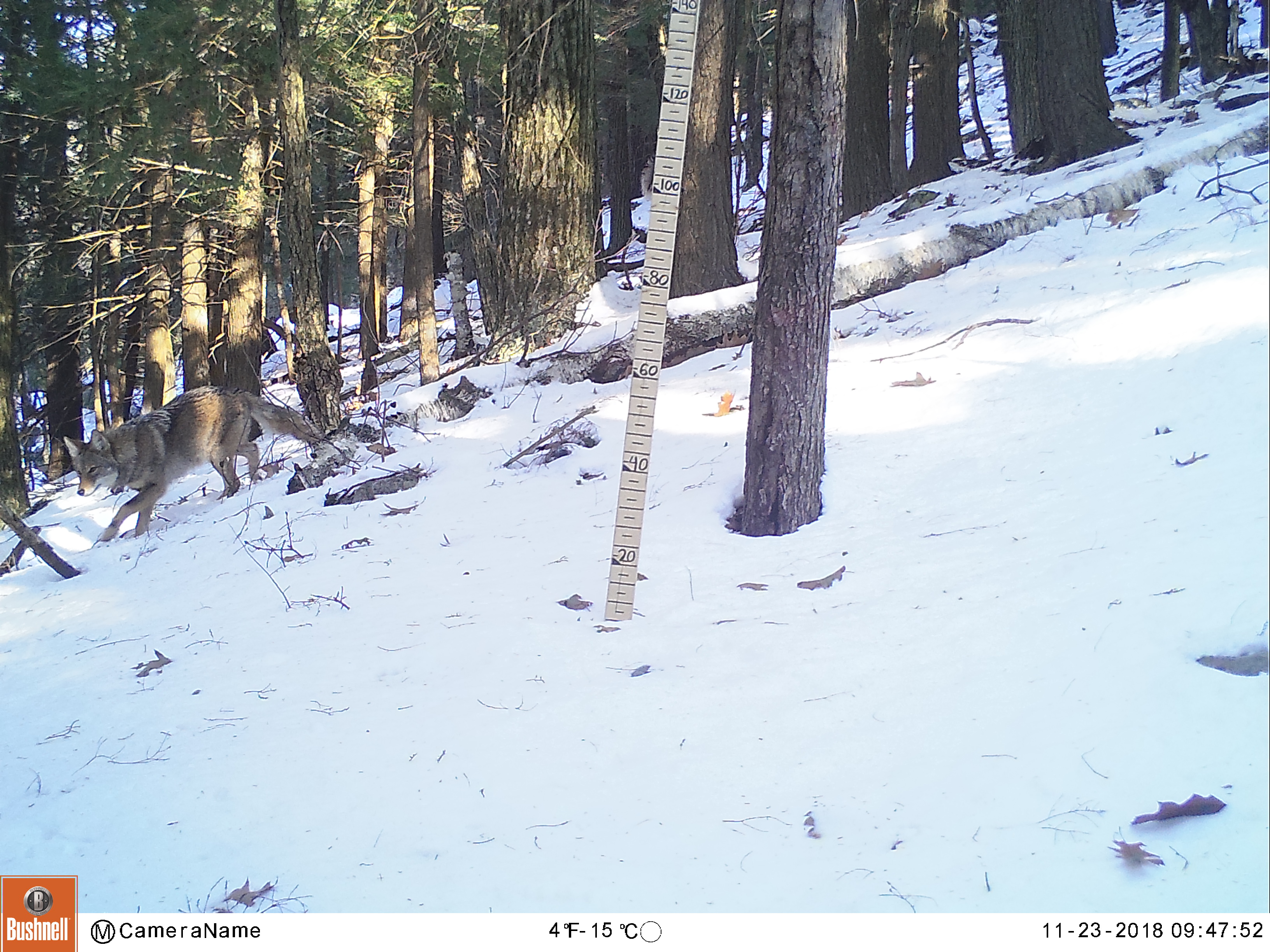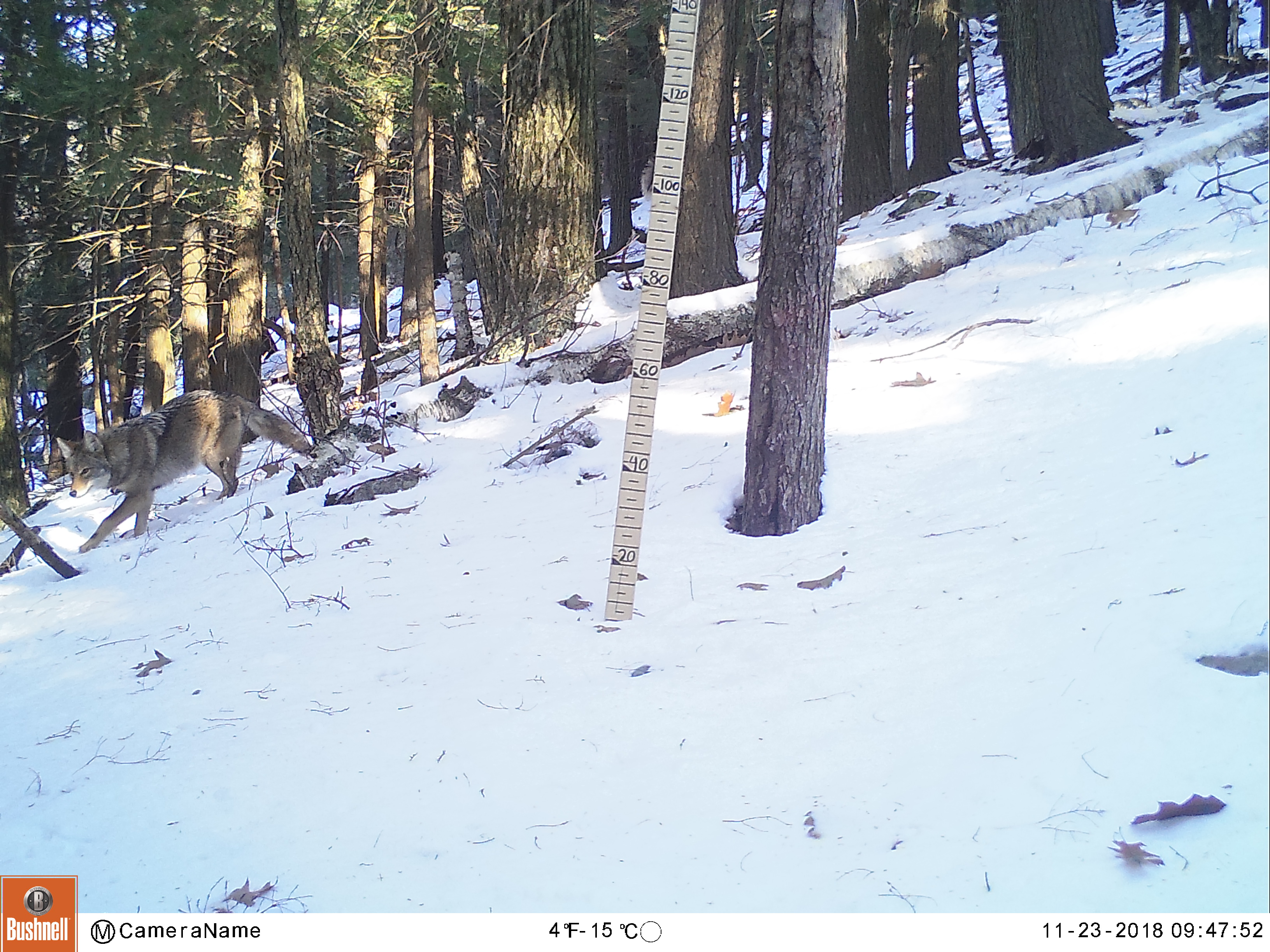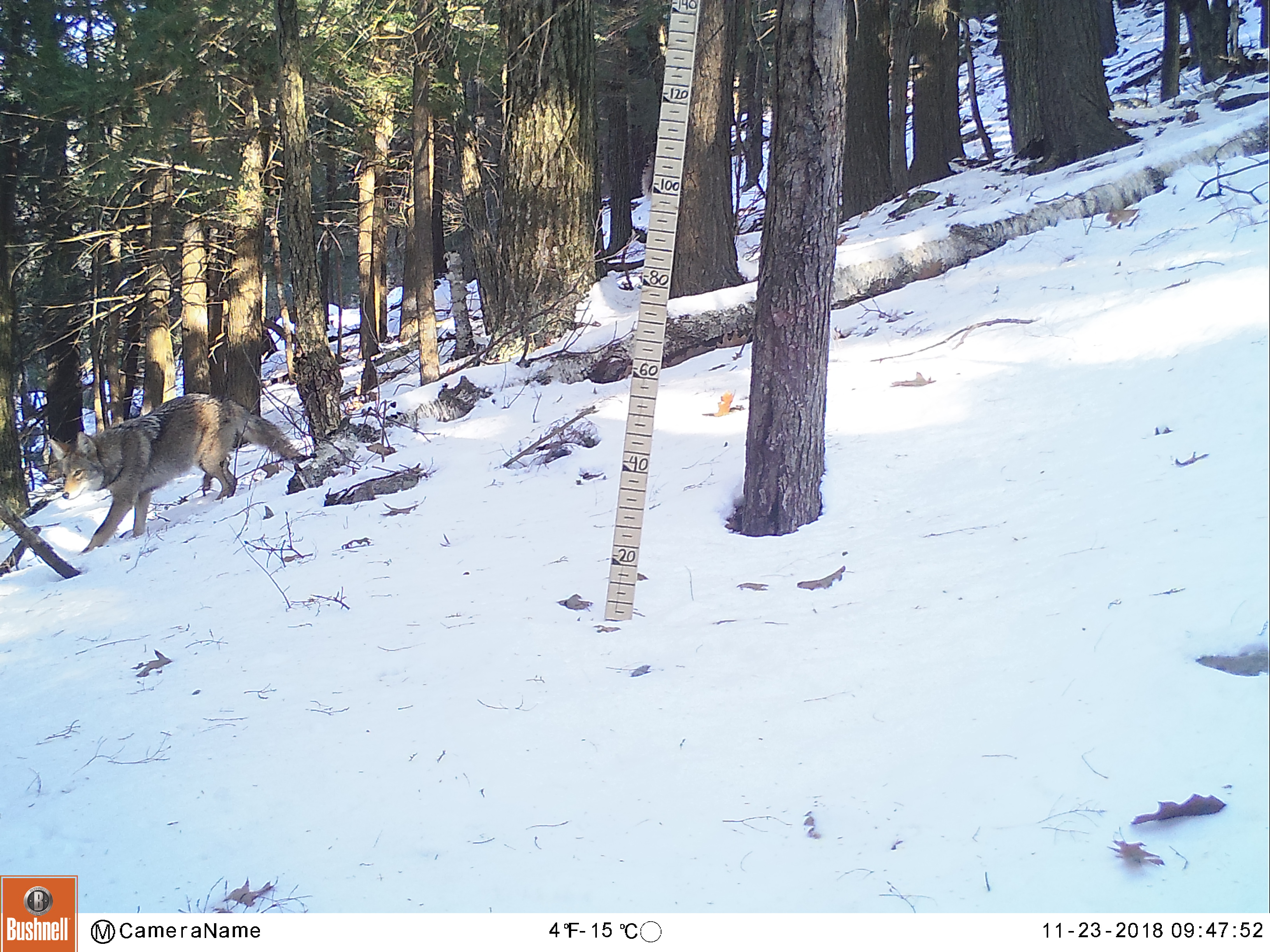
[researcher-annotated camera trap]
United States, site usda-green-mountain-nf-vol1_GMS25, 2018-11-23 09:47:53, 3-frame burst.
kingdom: Animalia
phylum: Chordata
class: Mammalia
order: Carnivora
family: Canidae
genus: Canis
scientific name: Canis latrans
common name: coyote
Coyote (Canis latrans).